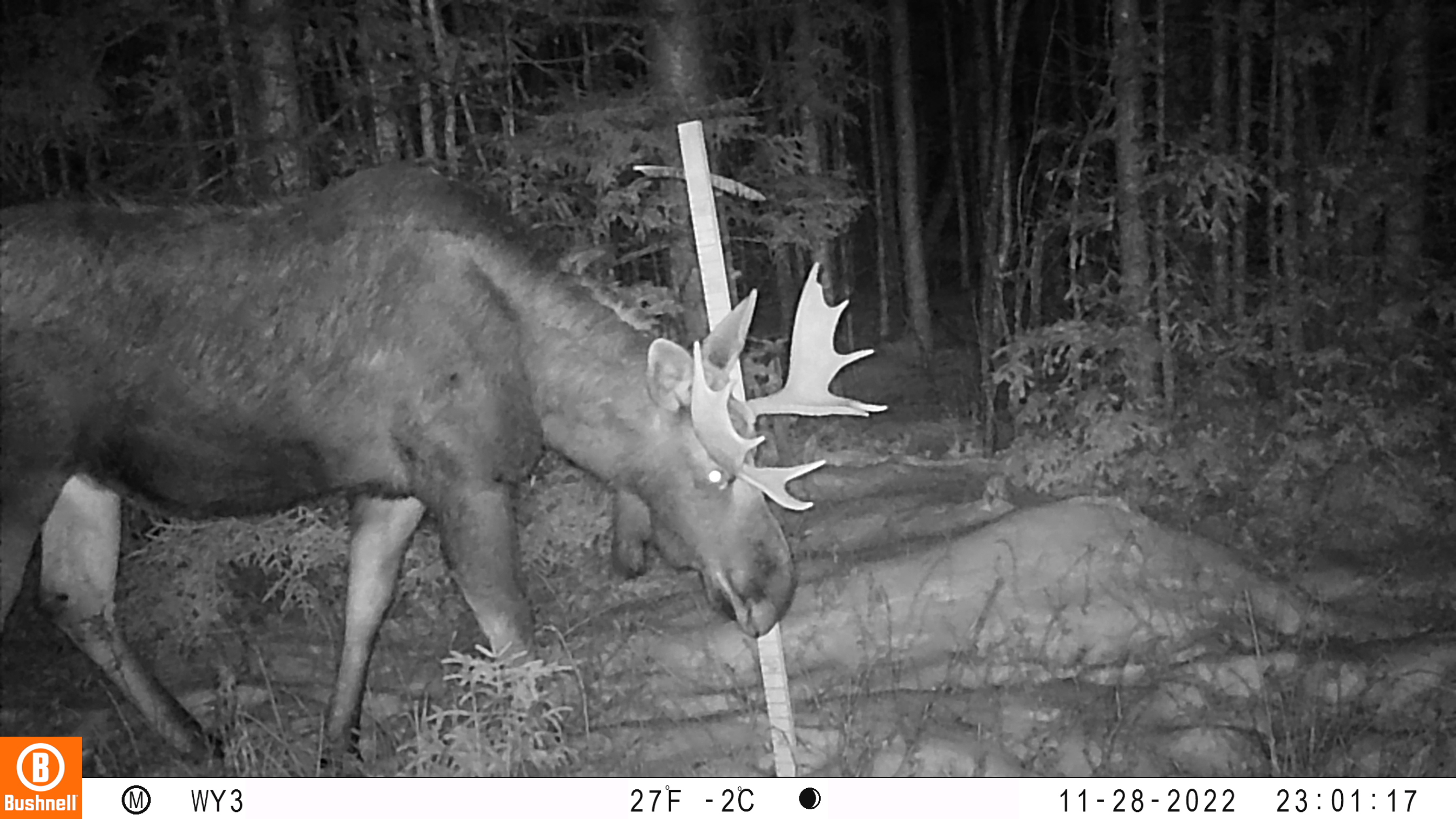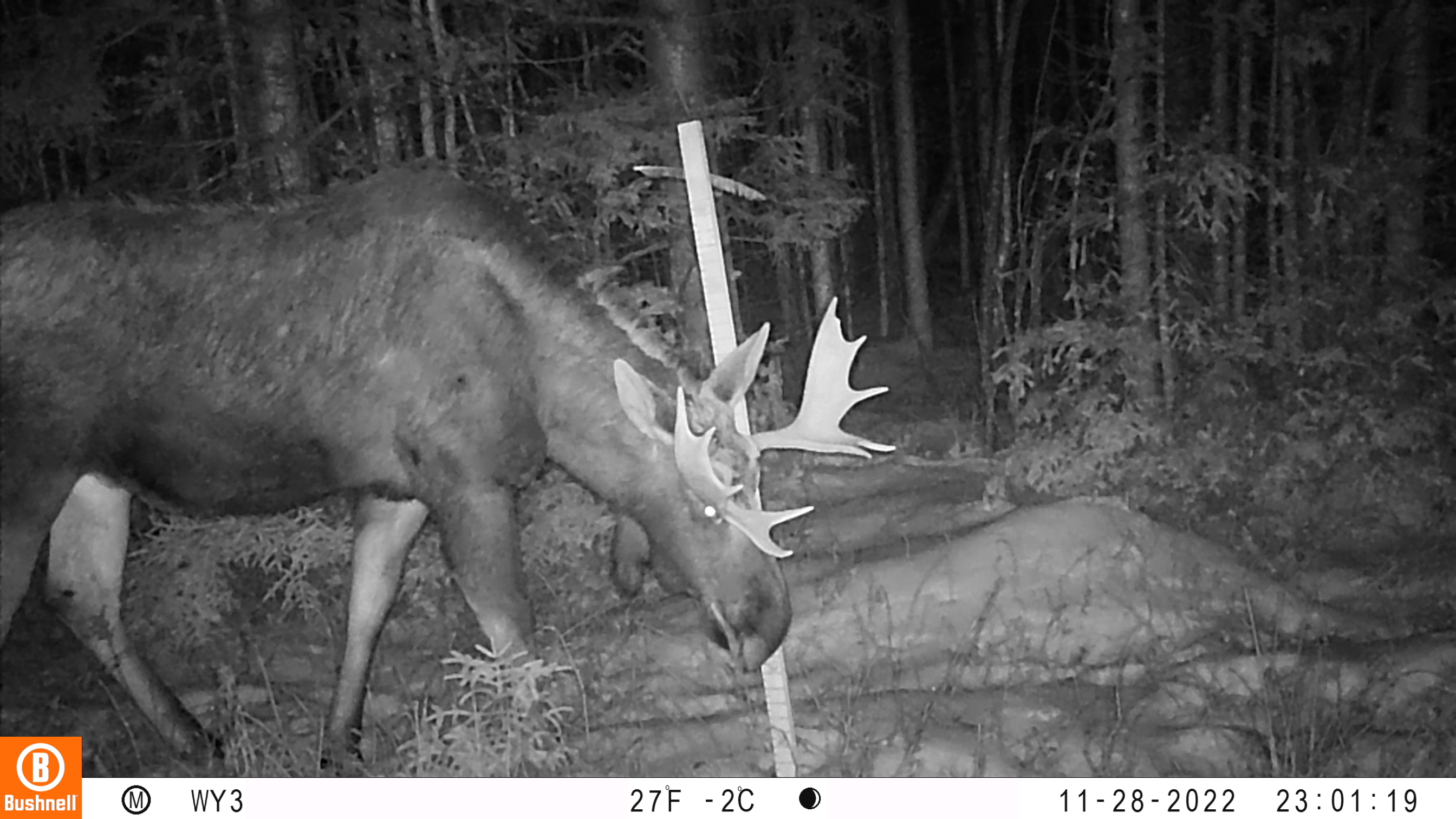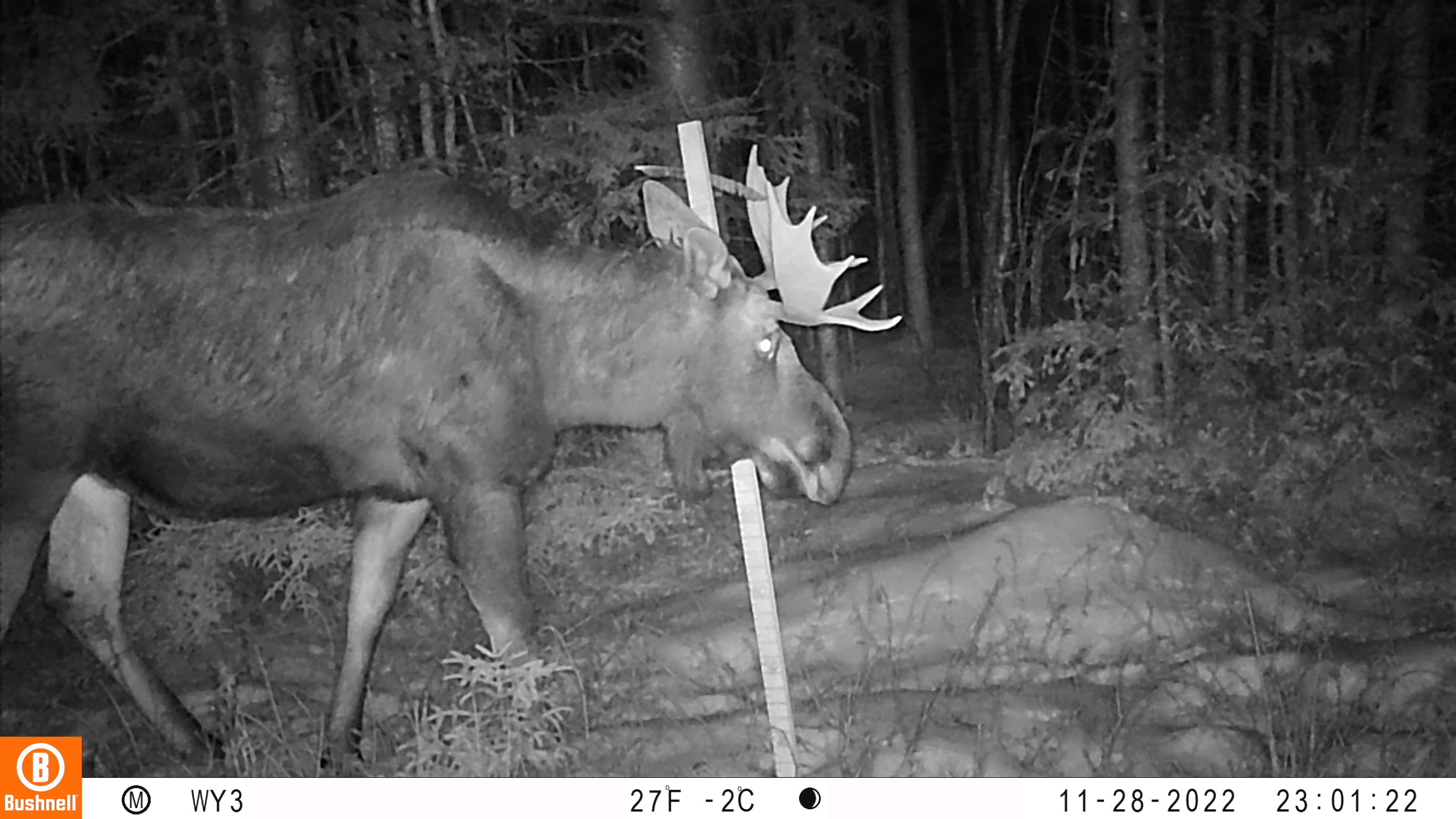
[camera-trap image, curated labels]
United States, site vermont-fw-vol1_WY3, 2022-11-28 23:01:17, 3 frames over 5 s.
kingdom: Animalia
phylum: Chordata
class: Mammalia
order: Artiodactyla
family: Cervidae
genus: Alces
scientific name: Alces alces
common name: moose